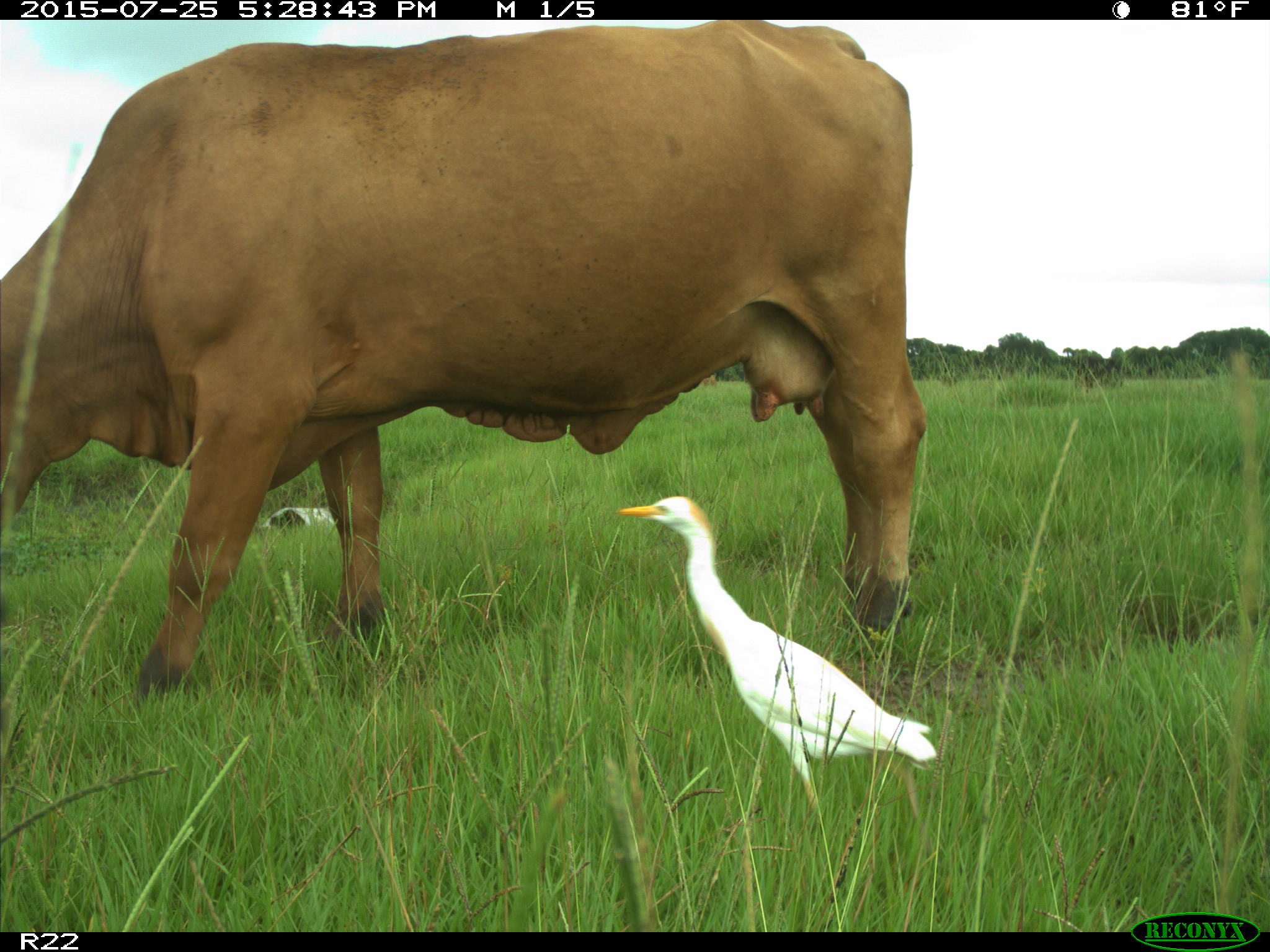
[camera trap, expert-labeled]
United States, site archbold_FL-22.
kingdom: Animalia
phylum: Chordata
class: Mammalia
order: Artiodactyla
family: Bovidae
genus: Bos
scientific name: Bos taurus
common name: domestic cow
Bos taurus (domestic cow).